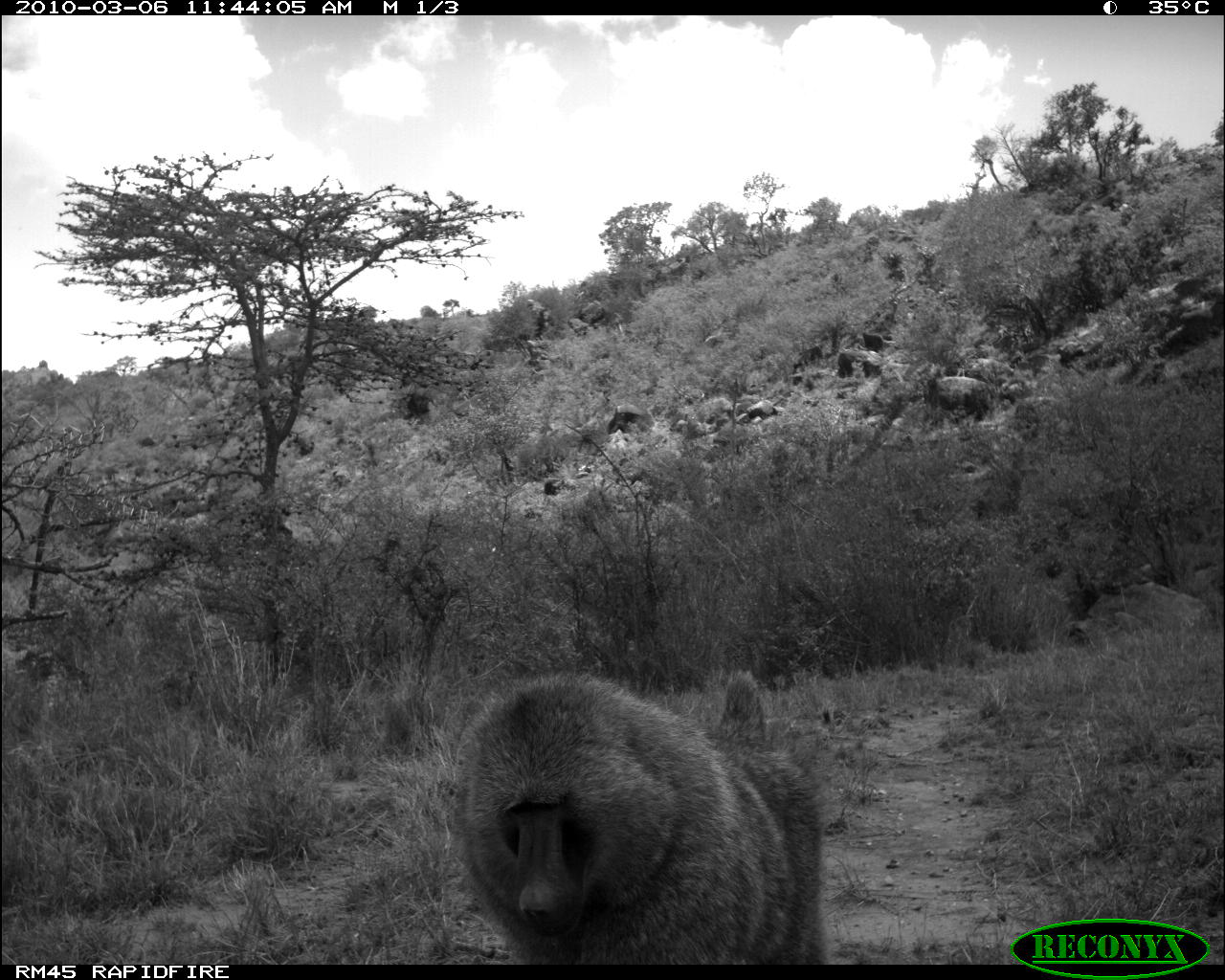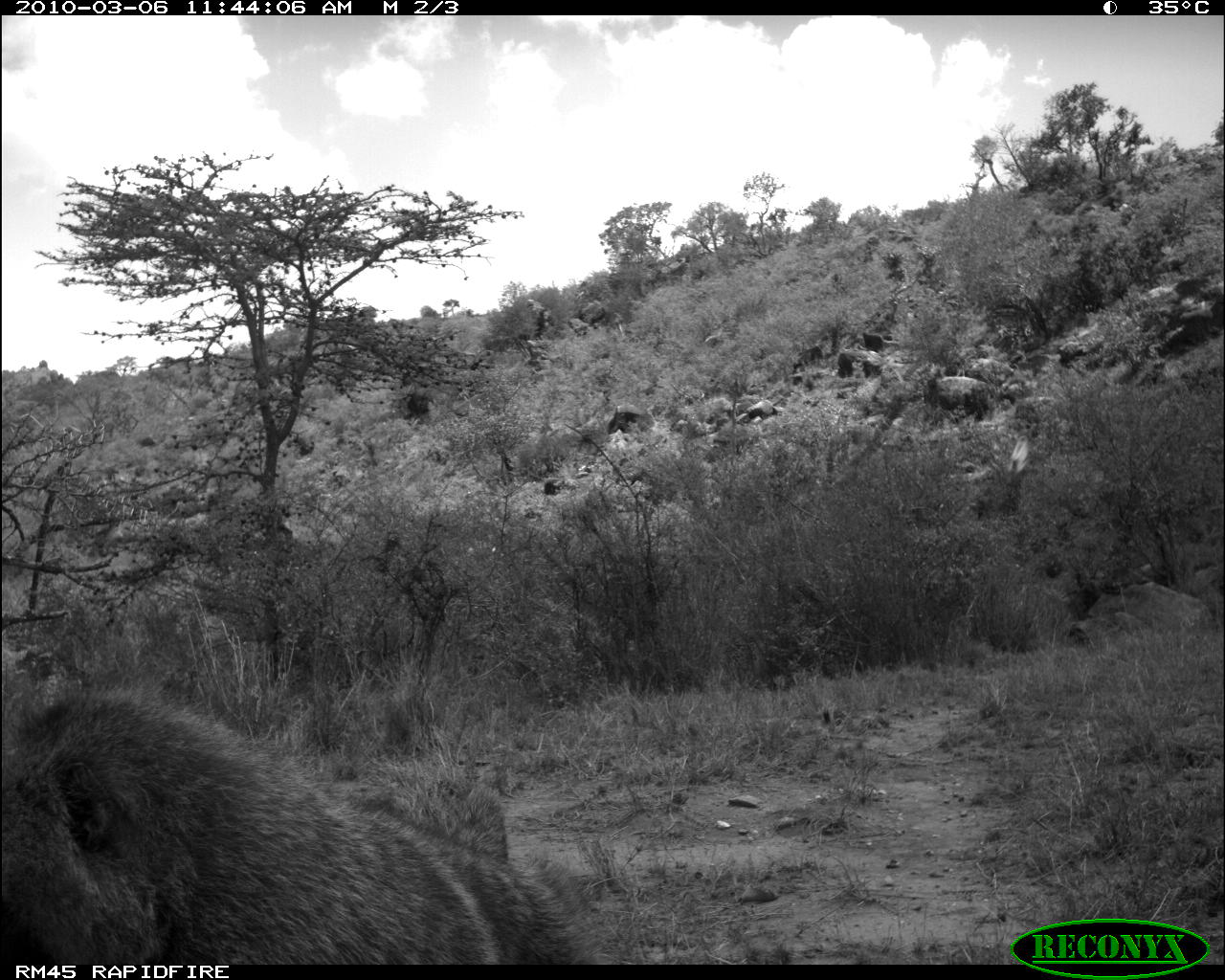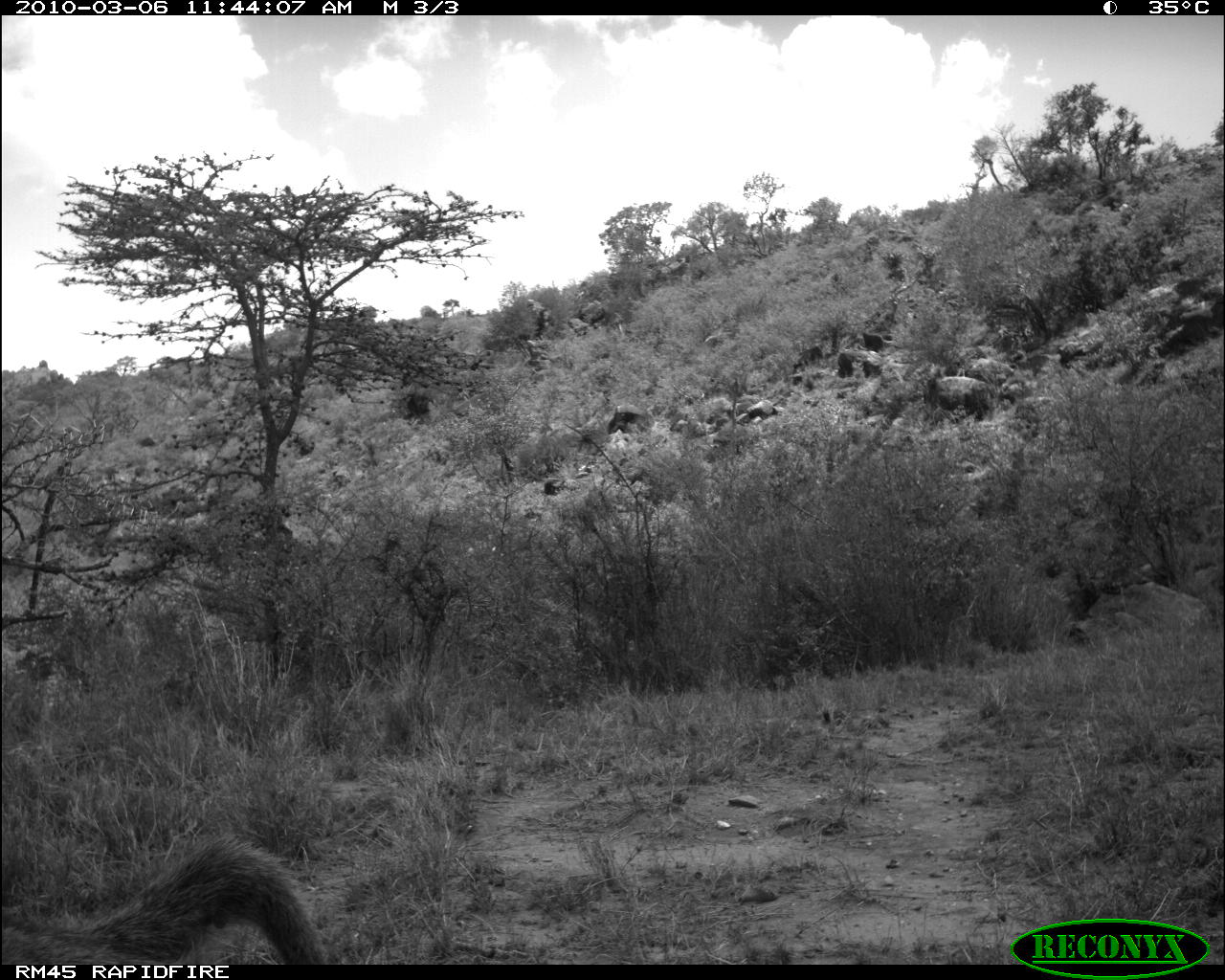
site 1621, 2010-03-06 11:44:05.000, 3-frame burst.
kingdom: Animalia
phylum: Chordata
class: Mammalia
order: Primates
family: Cercopithecidae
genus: Papio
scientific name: Papio anubis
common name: olive baboon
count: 1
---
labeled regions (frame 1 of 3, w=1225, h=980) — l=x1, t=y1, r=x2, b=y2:
papio anubis: l=446, t=661, r=824, b=964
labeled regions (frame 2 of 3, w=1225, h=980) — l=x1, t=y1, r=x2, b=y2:
papio anubis: l=0, t=676, r=604, b=967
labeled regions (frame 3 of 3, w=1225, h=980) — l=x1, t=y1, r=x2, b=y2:
papio anubis: l=0, t=828, r=329, b=961